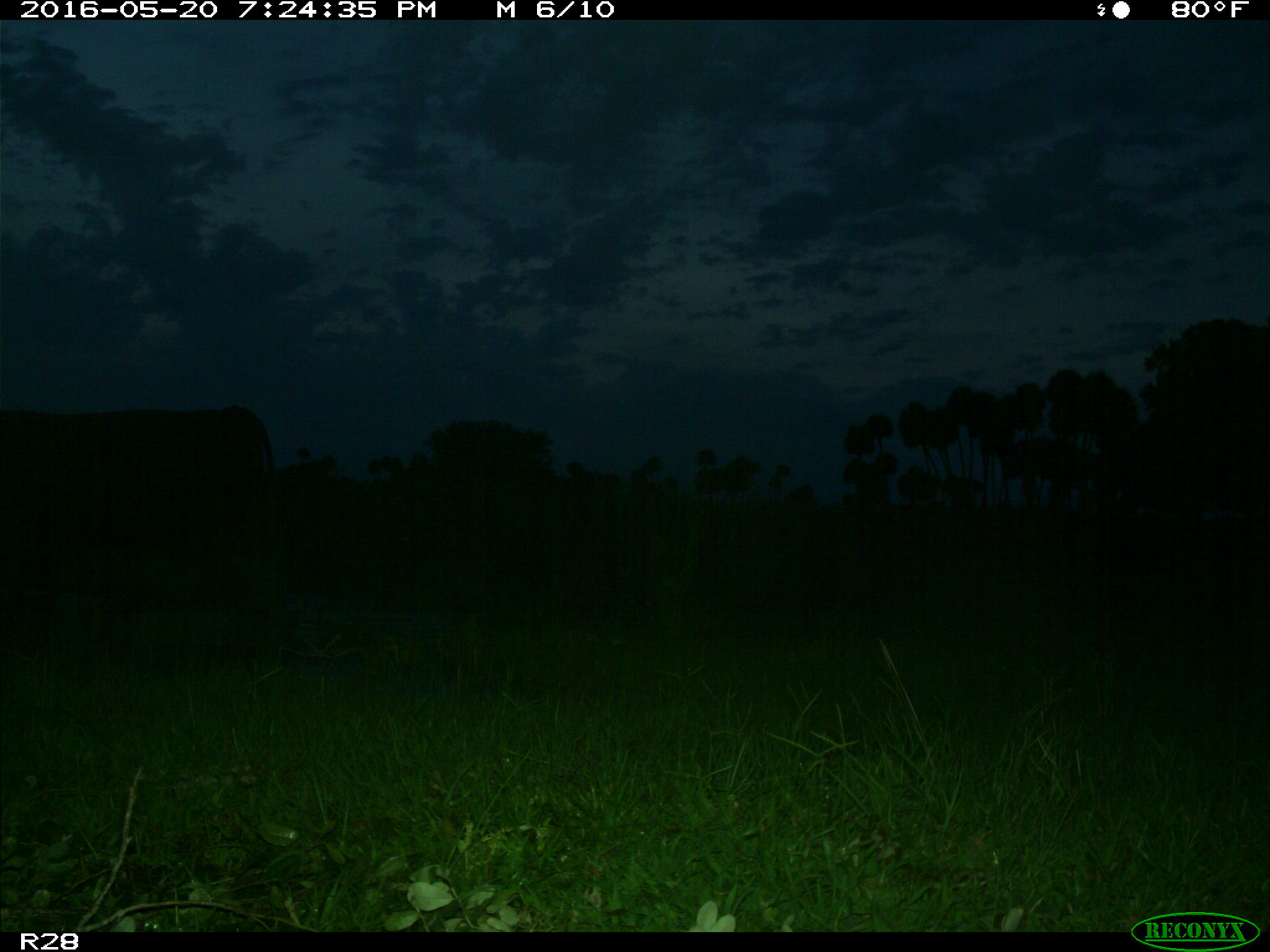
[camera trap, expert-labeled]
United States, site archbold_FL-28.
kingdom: Animalia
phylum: Chordata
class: Mammalia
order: Artiodactyla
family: Bovidae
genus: Bos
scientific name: Bos taurus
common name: domestic cow